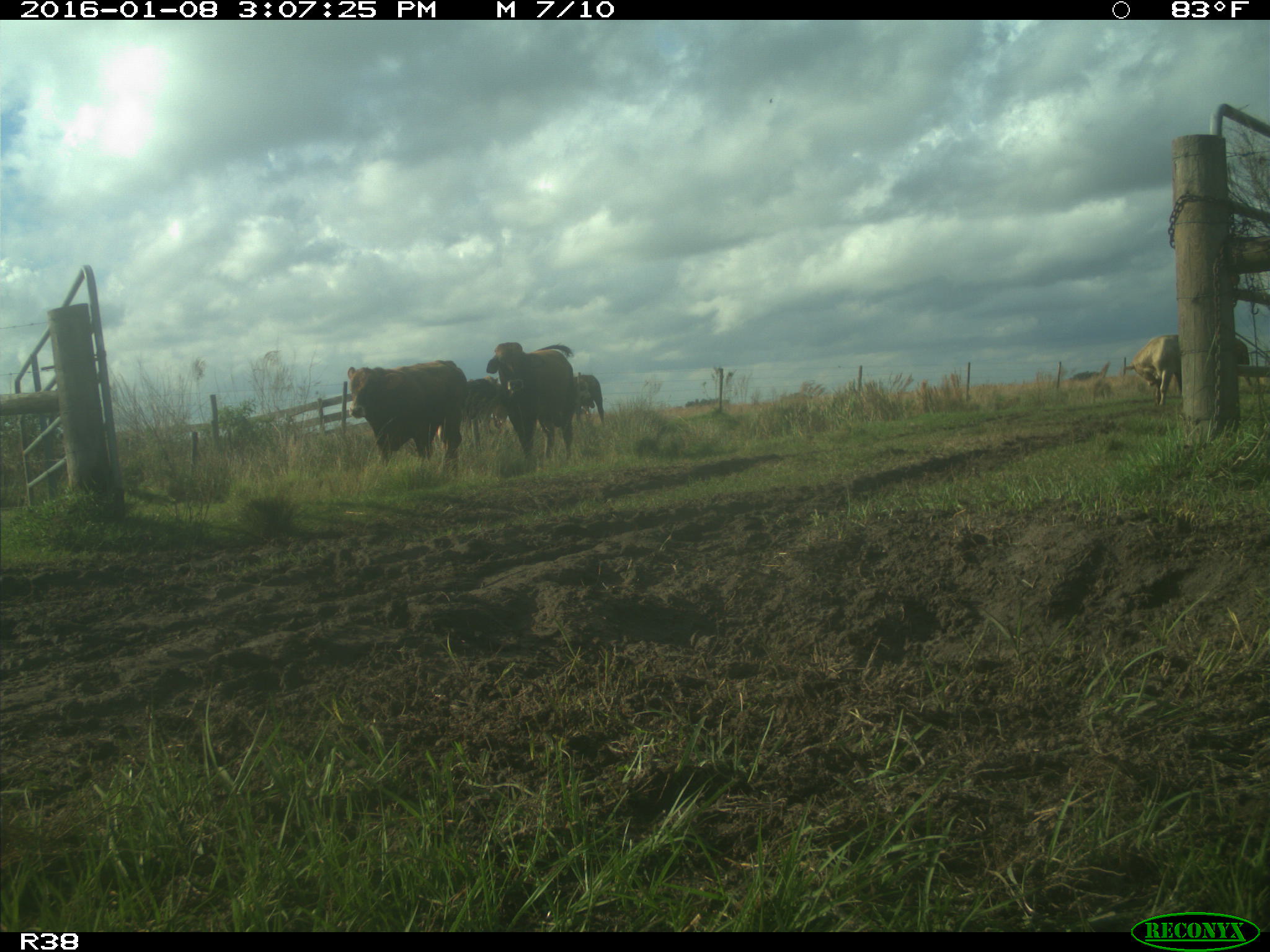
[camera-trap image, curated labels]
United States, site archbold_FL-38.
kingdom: Animalia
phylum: Chordata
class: Mammalia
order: Artiodactyla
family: Bovidae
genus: Bos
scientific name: Bos taurus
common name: domestic cow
Bos taurus (domestic cow).